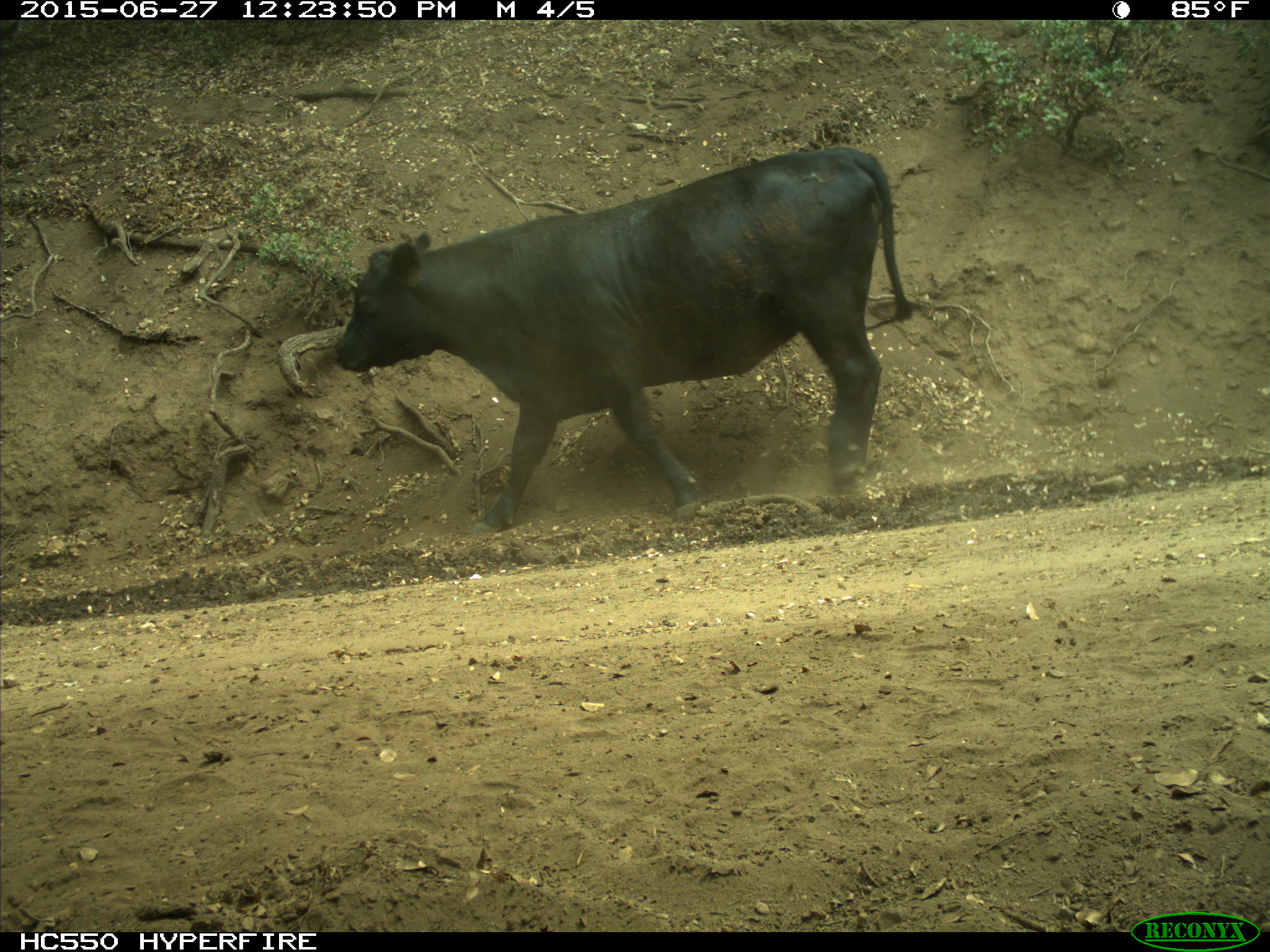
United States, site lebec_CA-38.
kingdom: Animalia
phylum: Chordata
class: Mammalia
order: Artiodactyla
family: Bovidae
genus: Bos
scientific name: Bos taurus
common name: domestic cow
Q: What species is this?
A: Bos taurus (domestic cow).